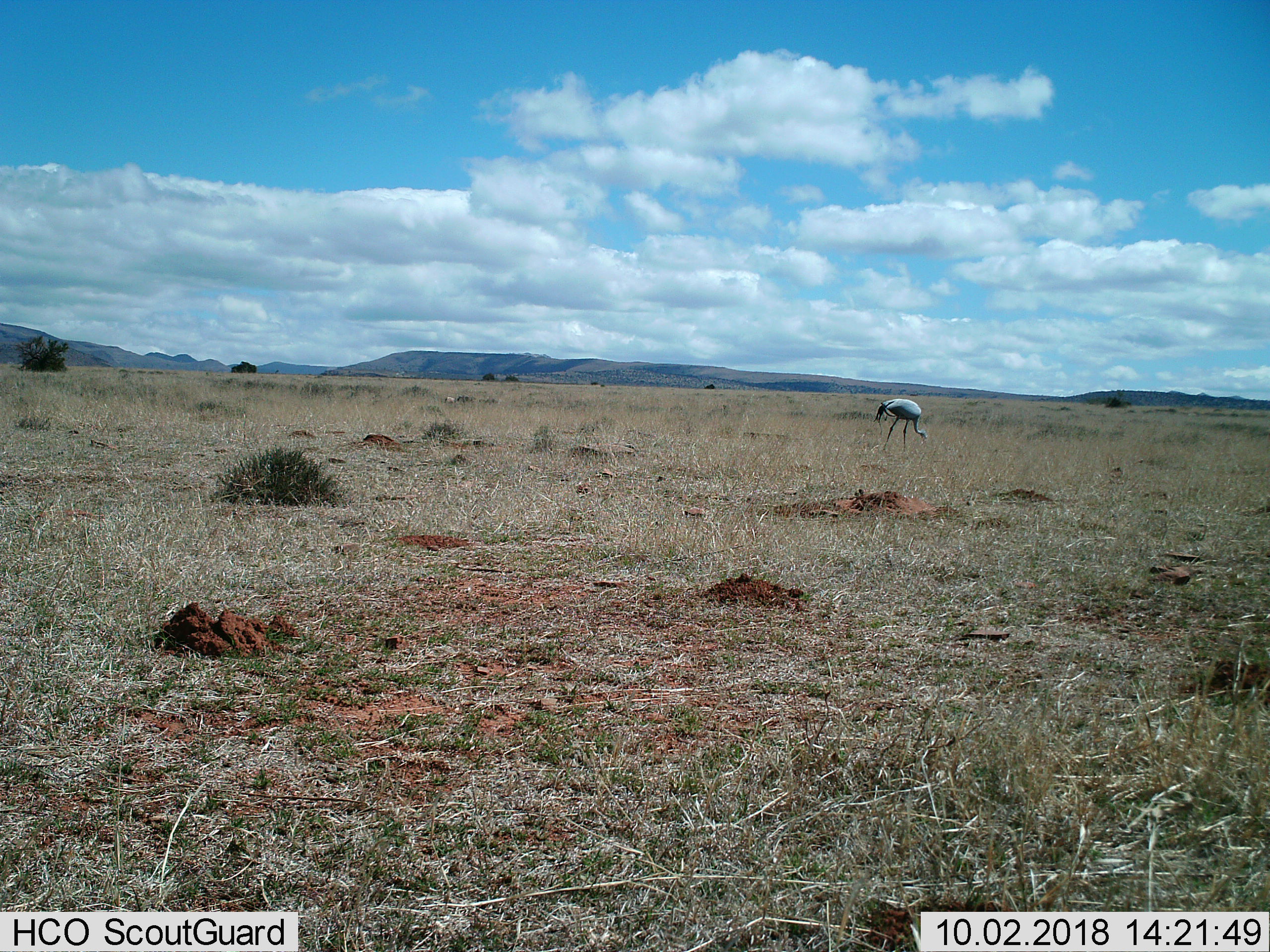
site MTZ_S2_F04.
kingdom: Animalia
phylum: Chordata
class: Aves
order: Gruiformes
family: Gruidae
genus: Anthropoides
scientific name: Anthropoides paradiseus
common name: blue crane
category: craneblue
Craneblue (blue crane) (Anthropoides paradiseus), count 1. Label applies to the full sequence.